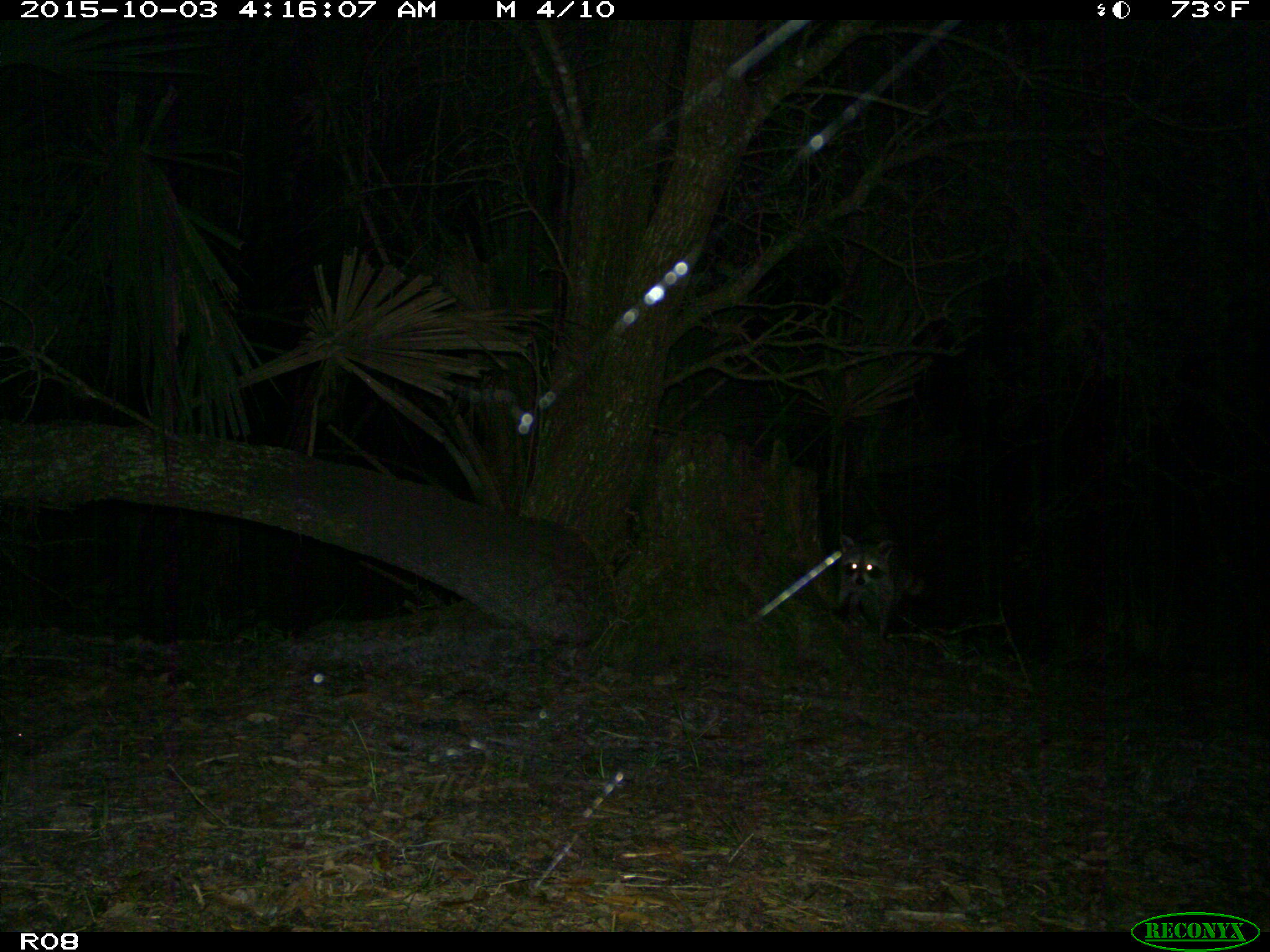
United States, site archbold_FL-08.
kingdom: Animalia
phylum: Chordata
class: Mammalia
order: Carnivora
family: Procyonidae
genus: Procyon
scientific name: Procyon lotor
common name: common raccoon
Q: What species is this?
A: Procyon lotor (common raccoon).